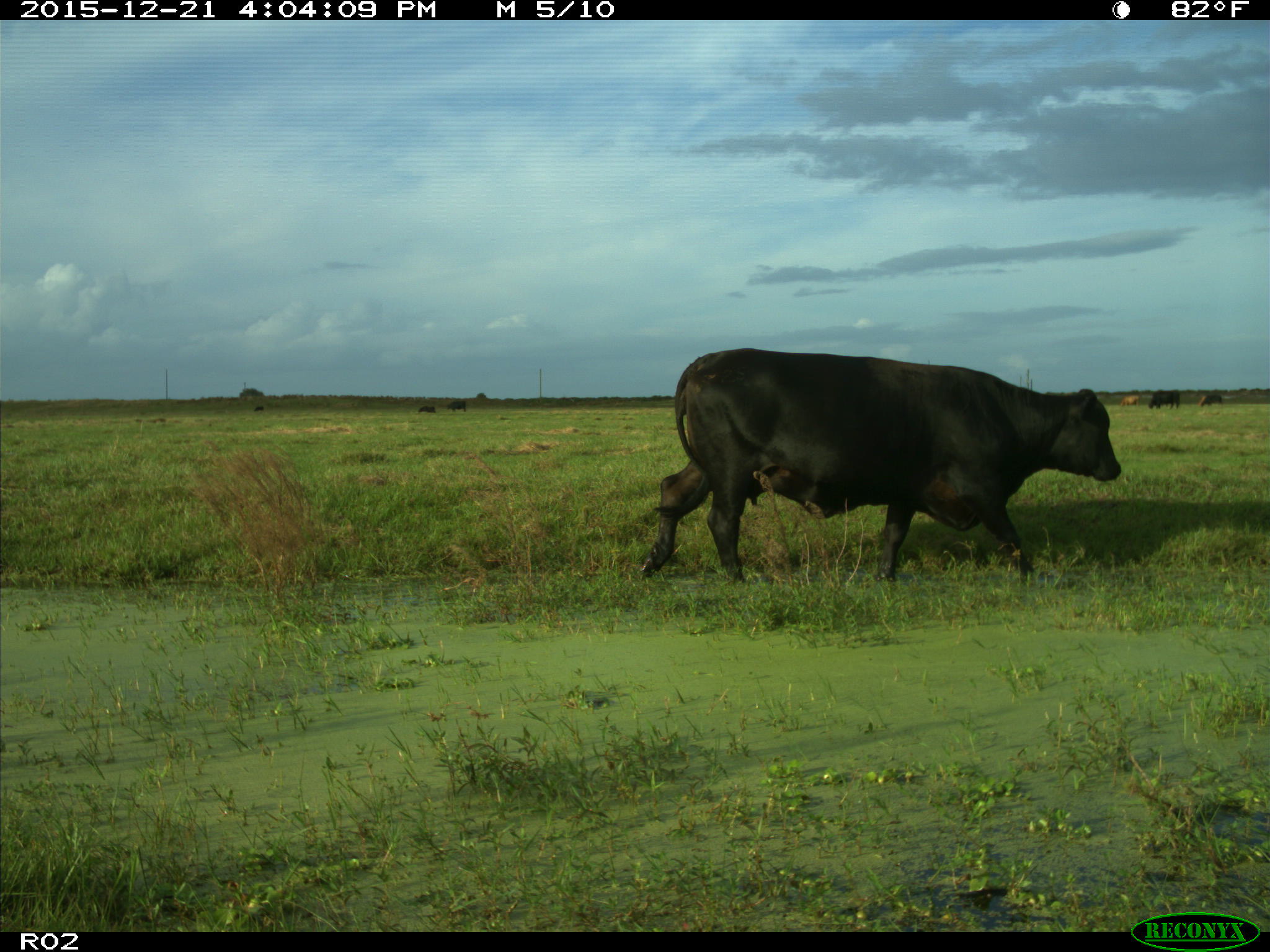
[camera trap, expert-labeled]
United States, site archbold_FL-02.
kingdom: Animalia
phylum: Chordata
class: Mammalia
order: Artiodactyla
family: Bovidae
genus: Bos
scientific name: Bos taurus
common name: domestic cow